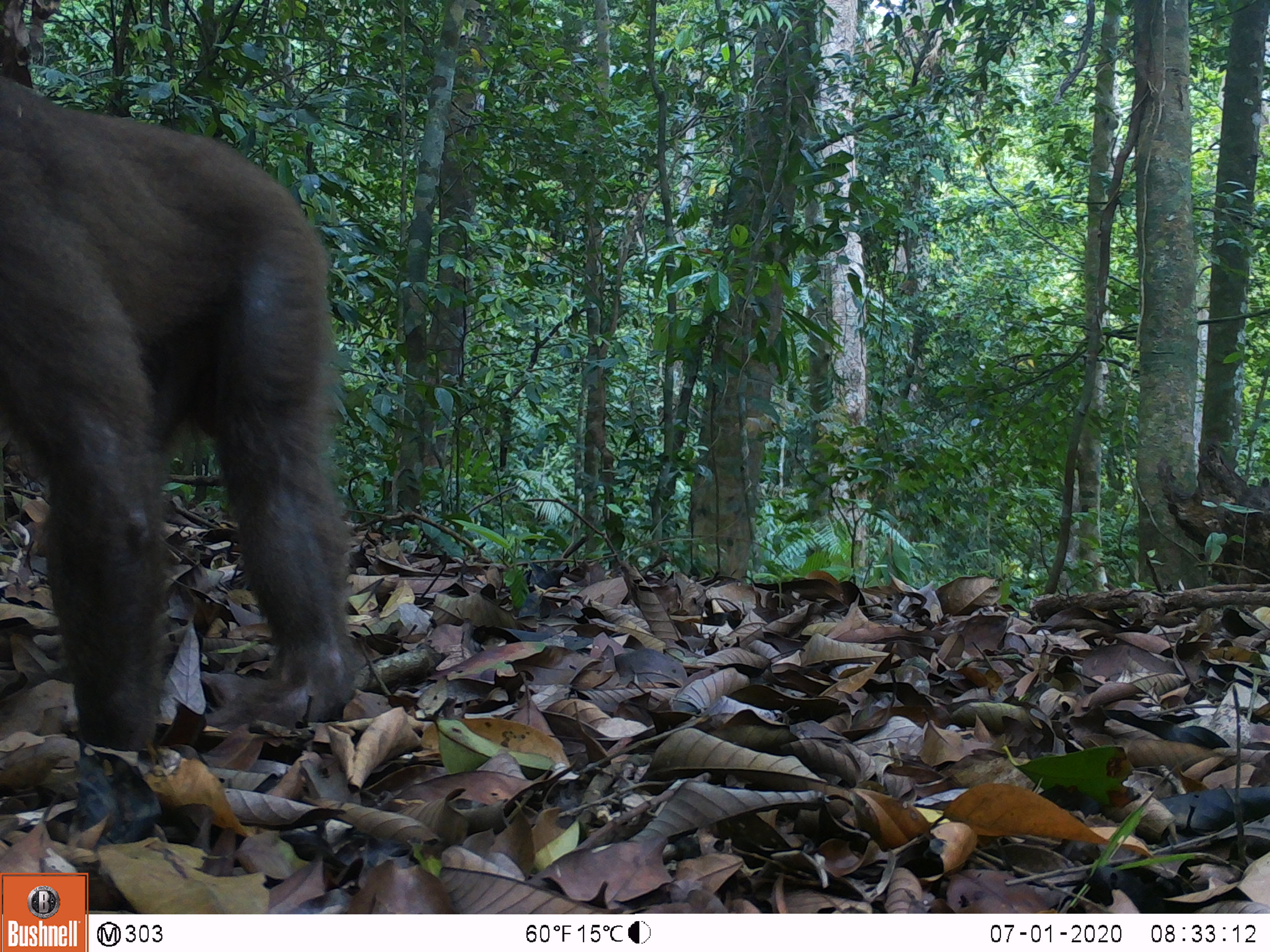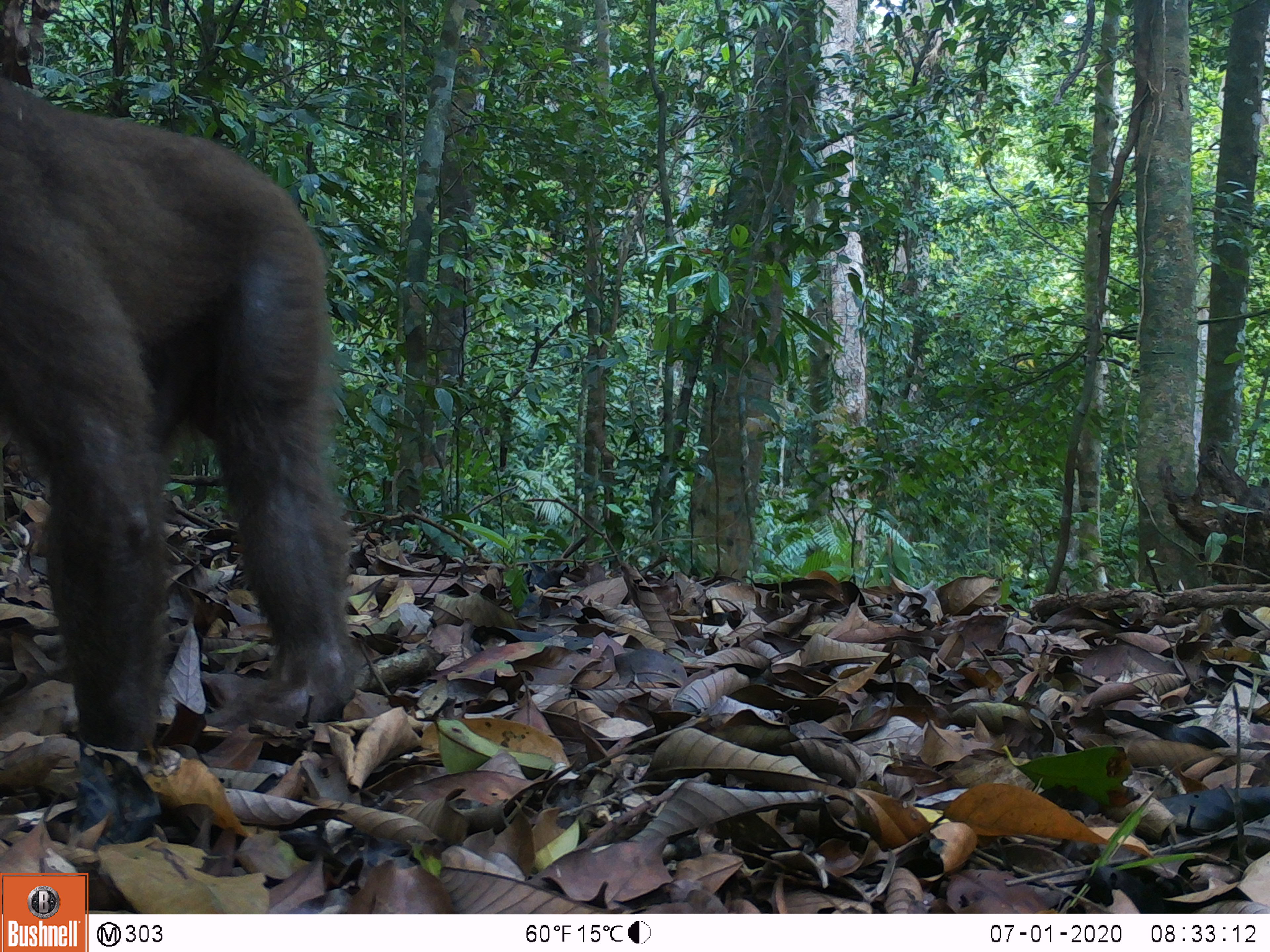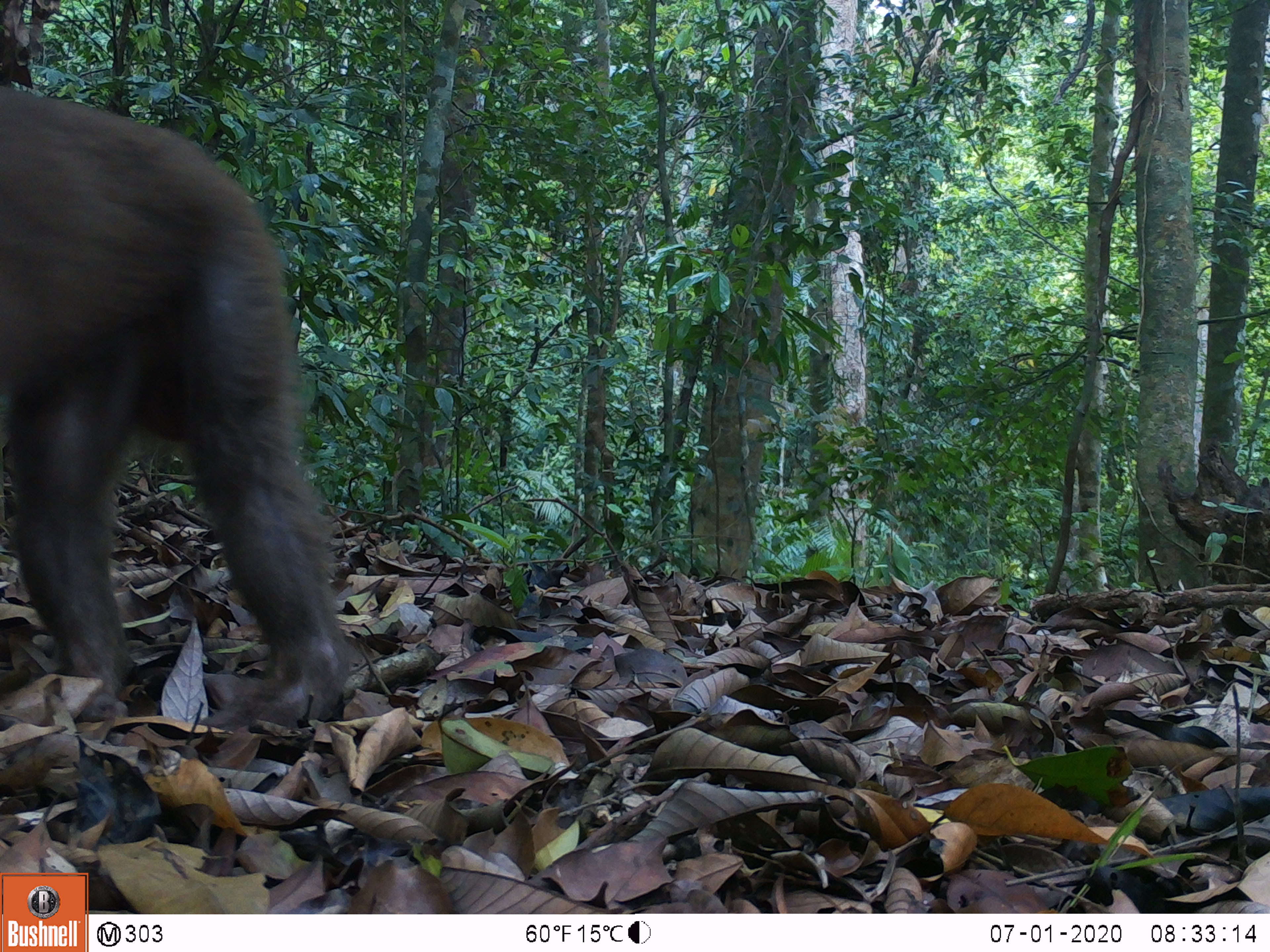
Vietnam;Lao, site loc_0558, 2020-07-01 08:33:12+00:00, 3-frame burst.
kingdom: Animalia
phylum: Chordata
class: Mammalia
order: Primates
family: Cercopithecidae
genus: Macaca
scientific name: Macaca arctoides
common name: stump-tailed macaque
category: stump tailed macaque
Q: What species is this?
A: Stump tailed macaque (stump-tailed macaque) (Macaca arctoides).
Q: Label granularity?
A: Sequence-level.